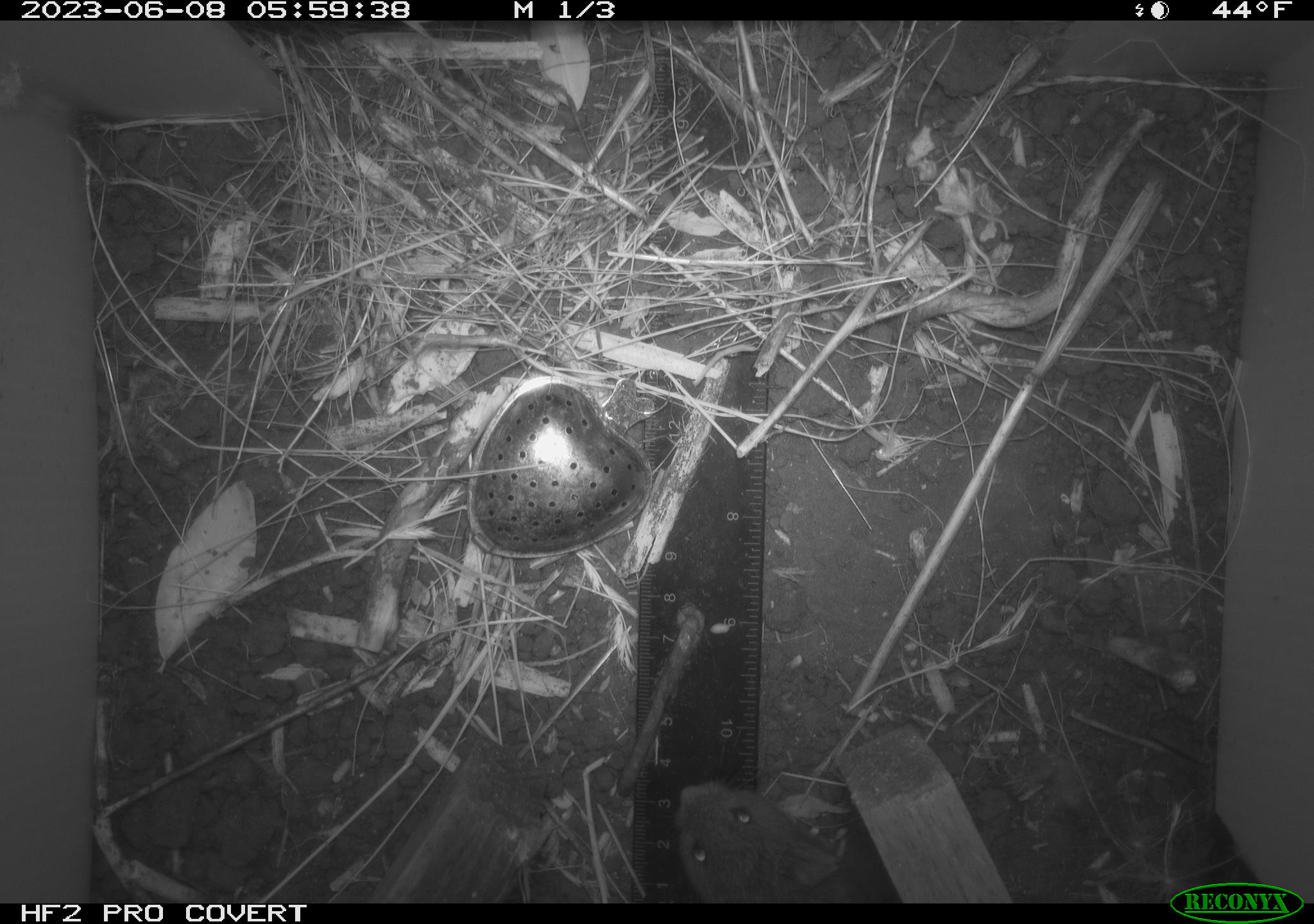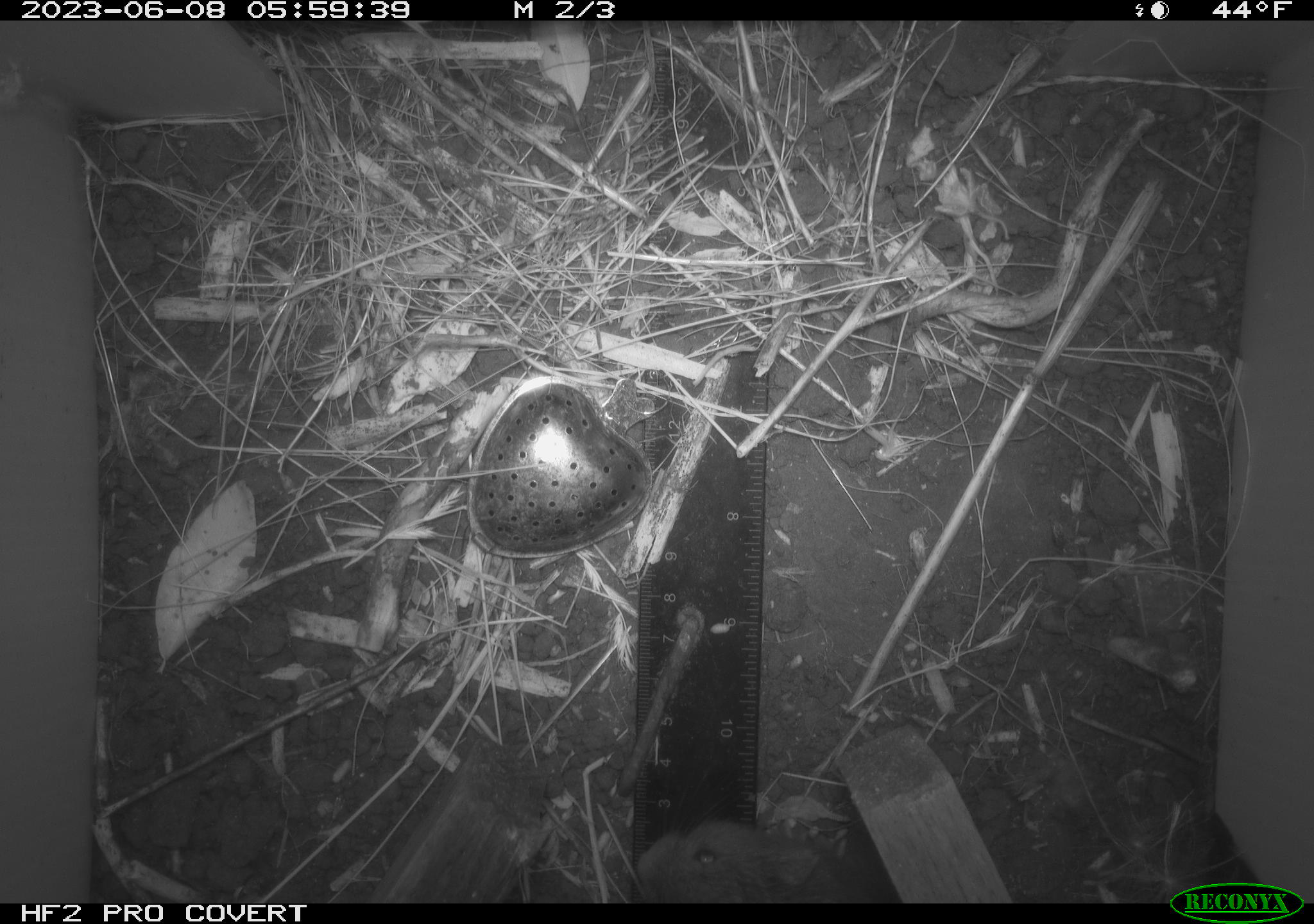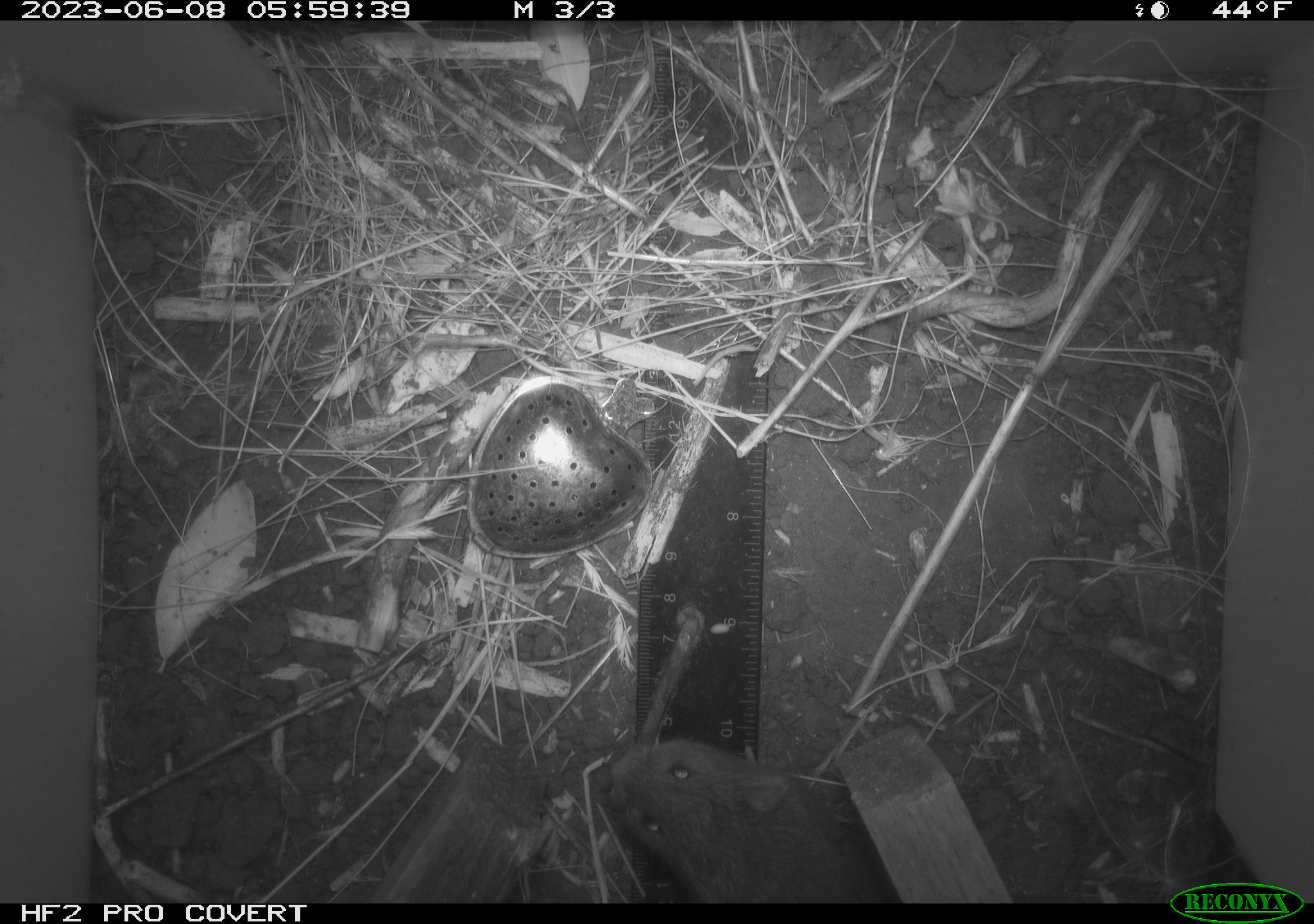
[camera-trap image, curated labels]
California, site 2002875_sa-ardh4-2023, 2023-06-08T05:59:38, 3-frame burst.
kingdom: Animalia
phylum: Chordata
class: Mammalia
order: Rodentia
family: Cricetidae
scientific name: Arvicolinae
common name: voles, lemmings, and muskrats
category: arvicolinae subfamily